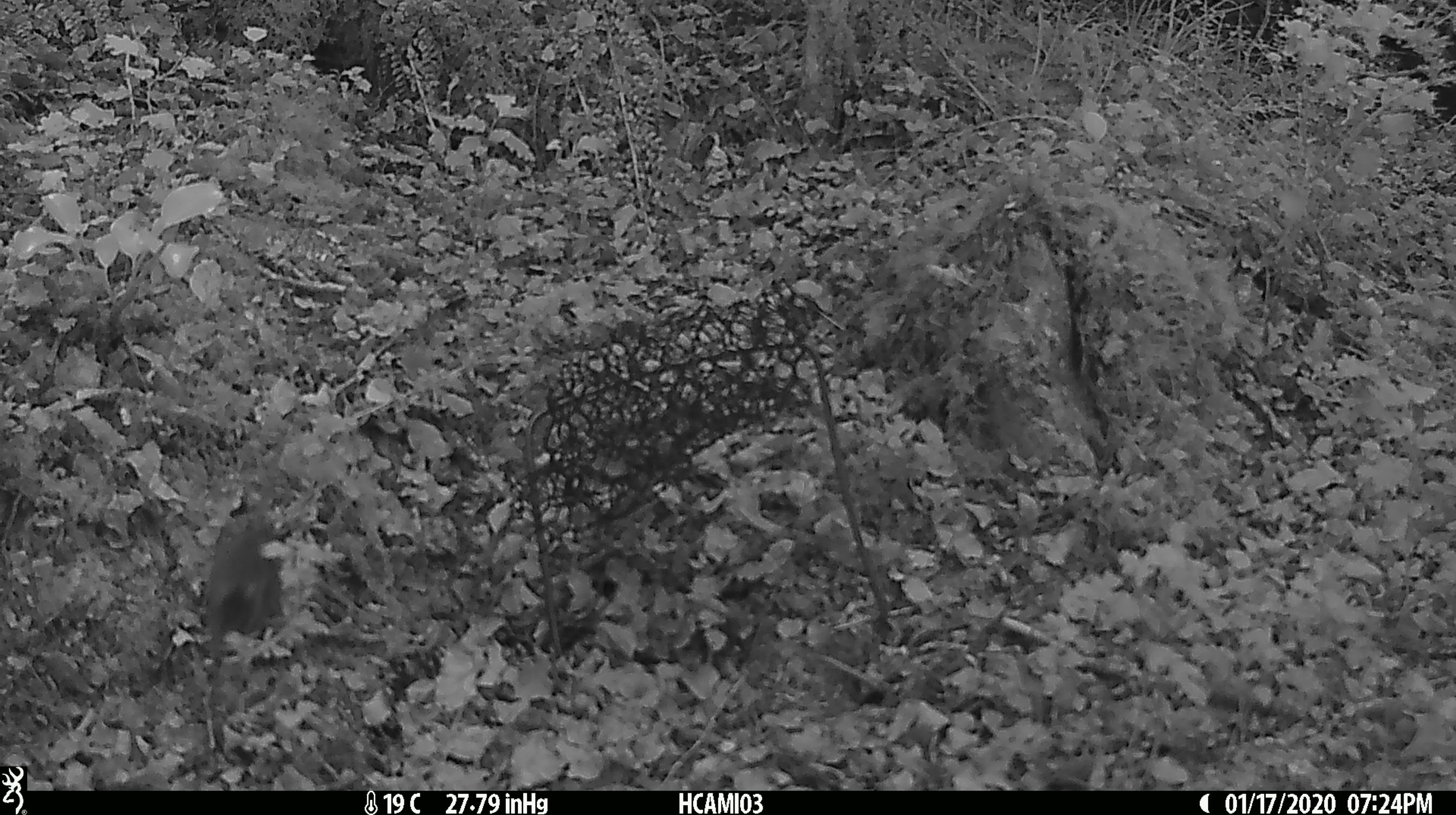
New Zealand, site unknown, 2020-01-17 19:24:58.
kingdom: Animalia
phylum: Chordata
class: Mammalia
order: Rodentia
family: Muridae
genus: Mus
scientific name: Mus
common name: mouse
Mouse (Mus).